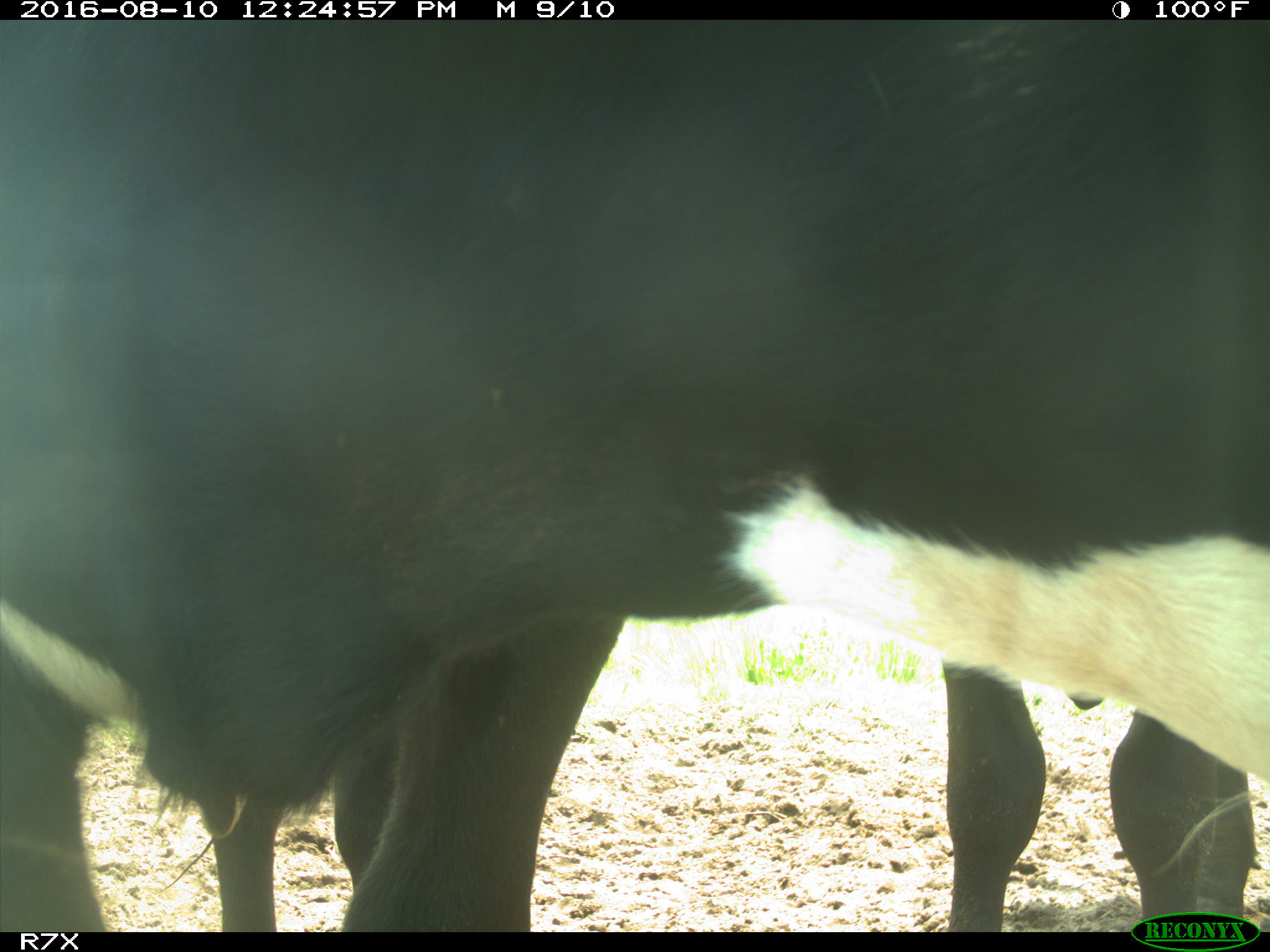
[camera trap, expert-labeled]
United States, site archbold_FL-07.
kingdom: Animalia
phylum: Chordata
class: Mammalia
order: Artiodactyla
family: Bovidae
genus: Bos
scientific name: Bos taurus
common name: domestic cow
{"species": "Bos taurus (domestic cow)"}